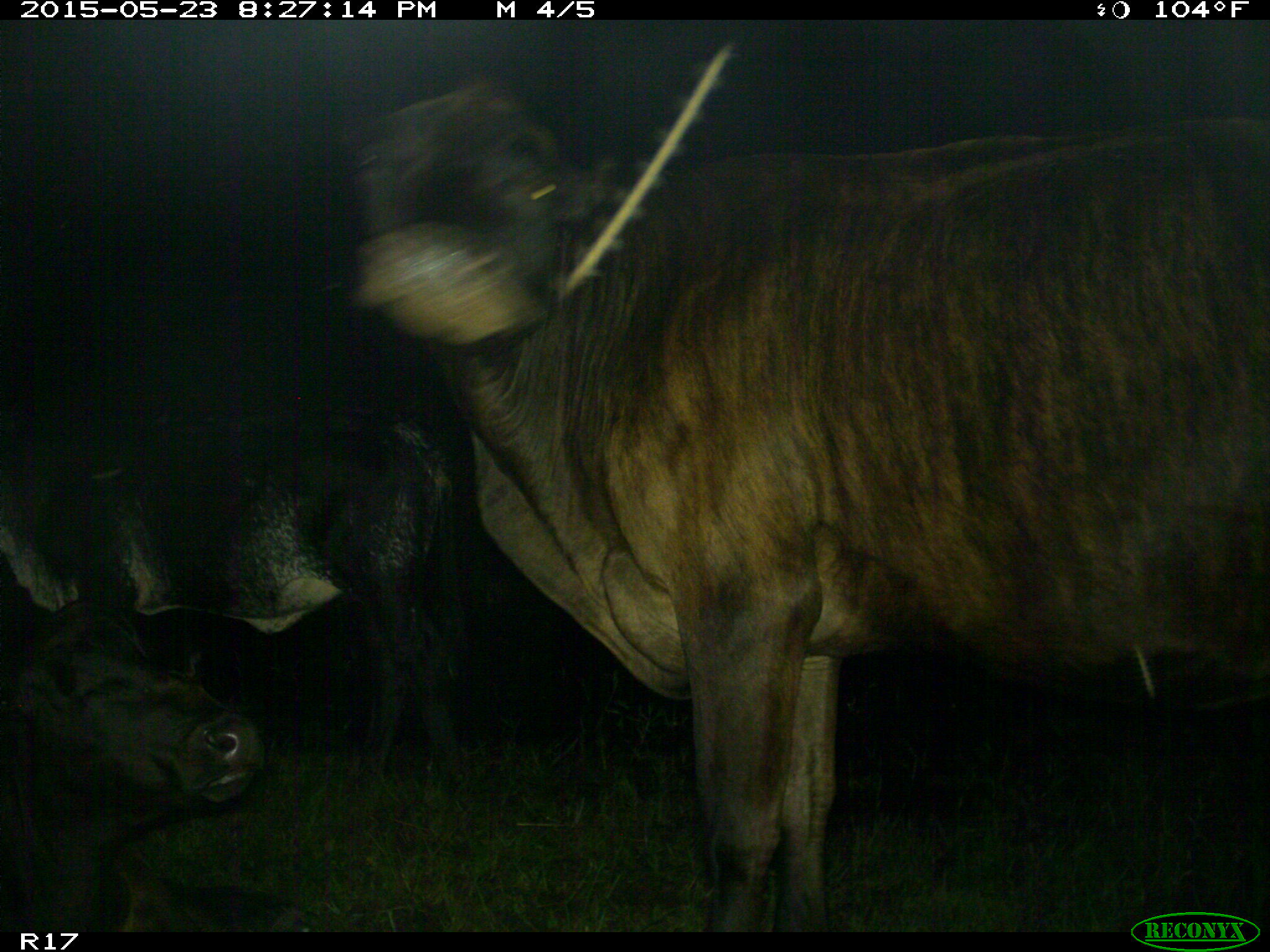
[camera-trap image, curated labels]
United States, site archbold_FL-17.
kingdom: Animalia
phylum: Chordata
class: Mammalia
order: Artiodactyla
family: Bovidae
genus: Bos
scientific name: Bos taurus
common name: domestic cow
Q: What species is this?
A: Bos taurus (domestic cow).